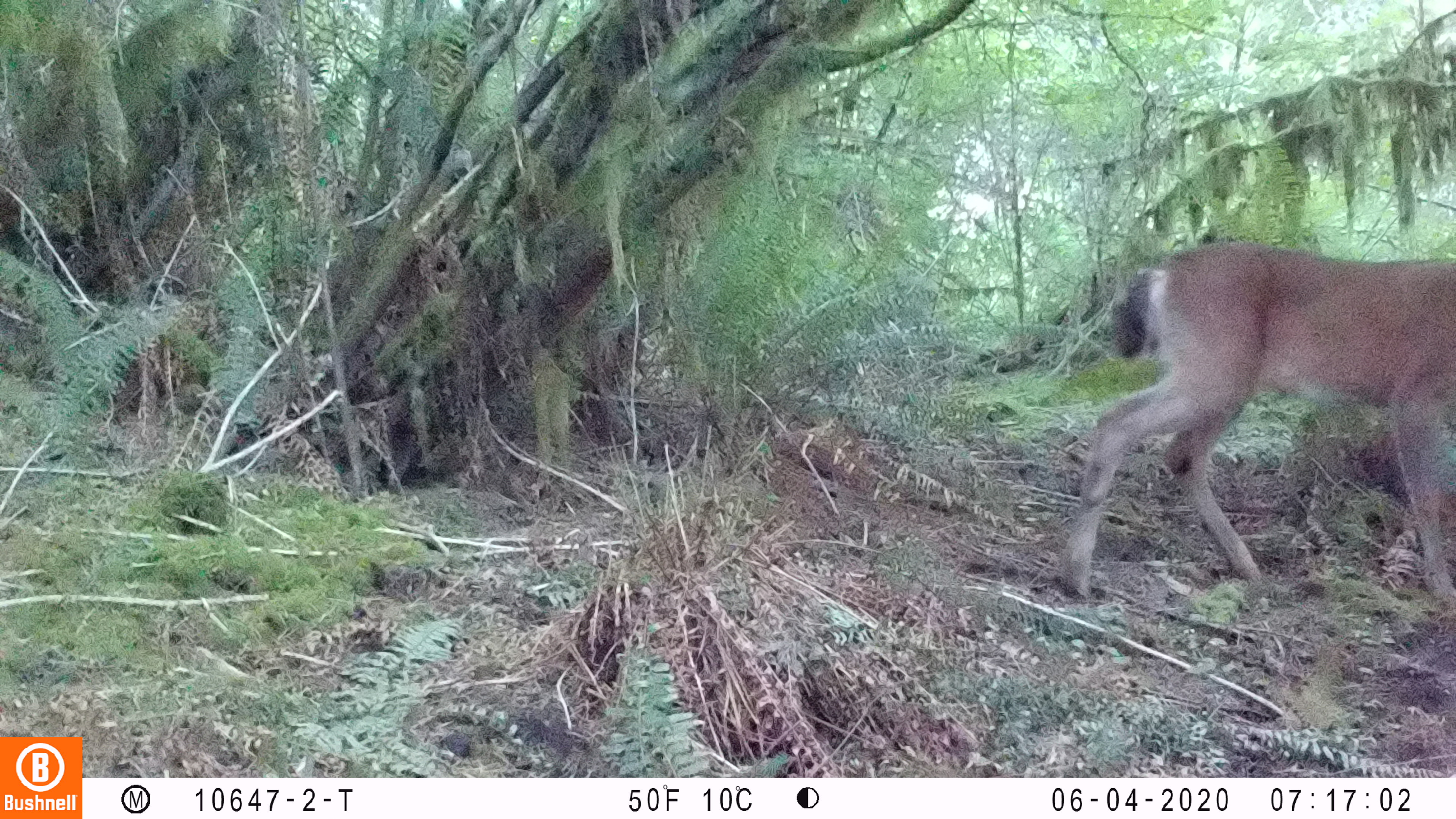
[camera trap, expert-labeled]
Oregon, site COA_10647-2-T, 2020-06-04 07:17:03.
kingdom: Animalia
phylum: Chordata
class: Mammalia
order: Artiodactyla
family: Cervidae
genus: Odocoileus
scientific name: Odocoileus hemionus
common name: black-tailed deer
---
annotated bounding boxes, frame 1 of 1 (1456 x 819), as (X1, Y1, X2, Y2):
black-tailed deer: (1053, 245, 1455, 609)